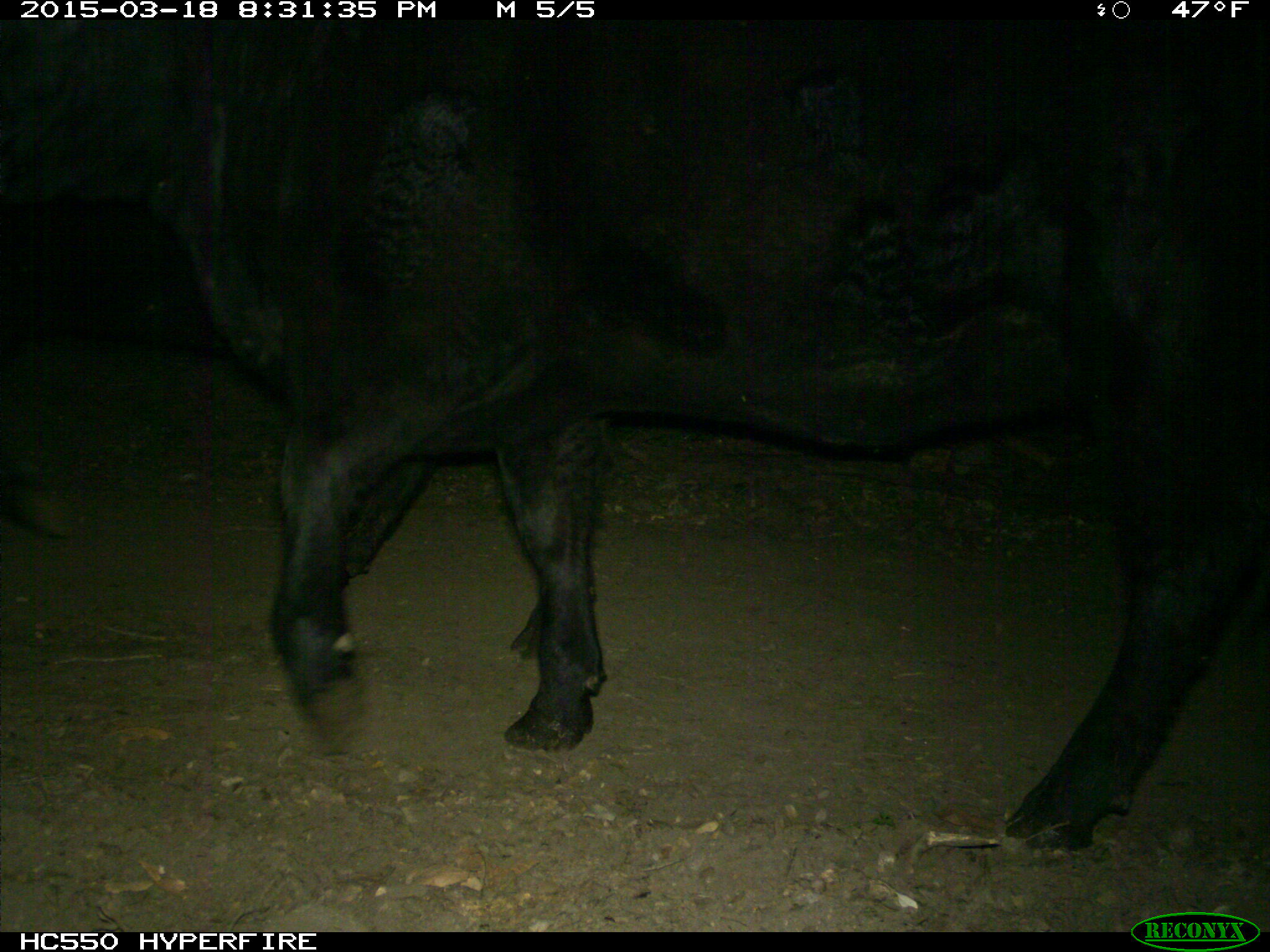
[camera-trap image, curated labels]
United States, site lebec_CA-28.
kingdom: Animalia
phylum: Chordata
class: Mammalia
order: Artiodactyla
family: Bovidae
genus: Bos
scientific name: Bos taurus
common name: domestic cow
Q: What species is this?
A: Bos taurus (domestic cow).